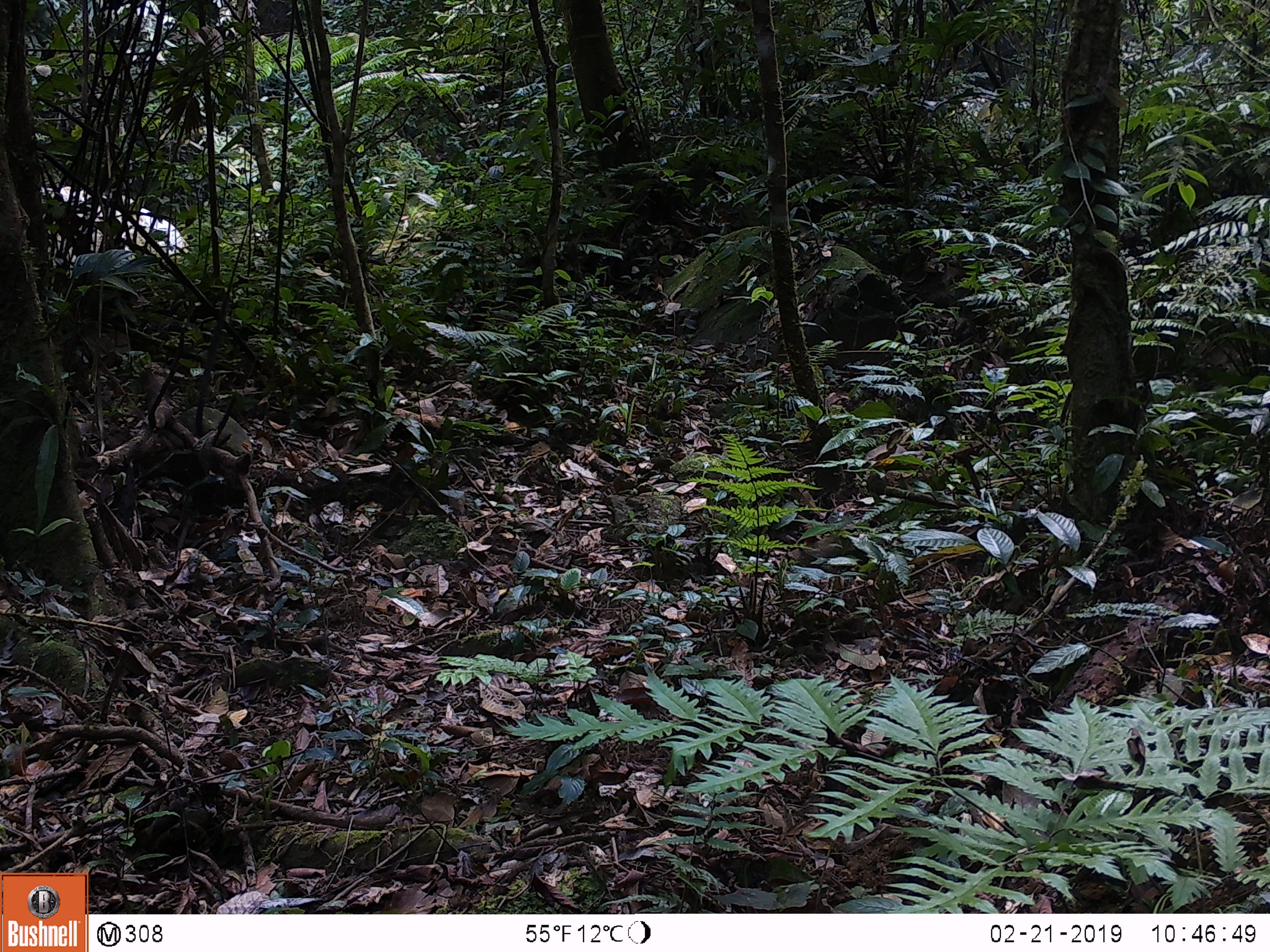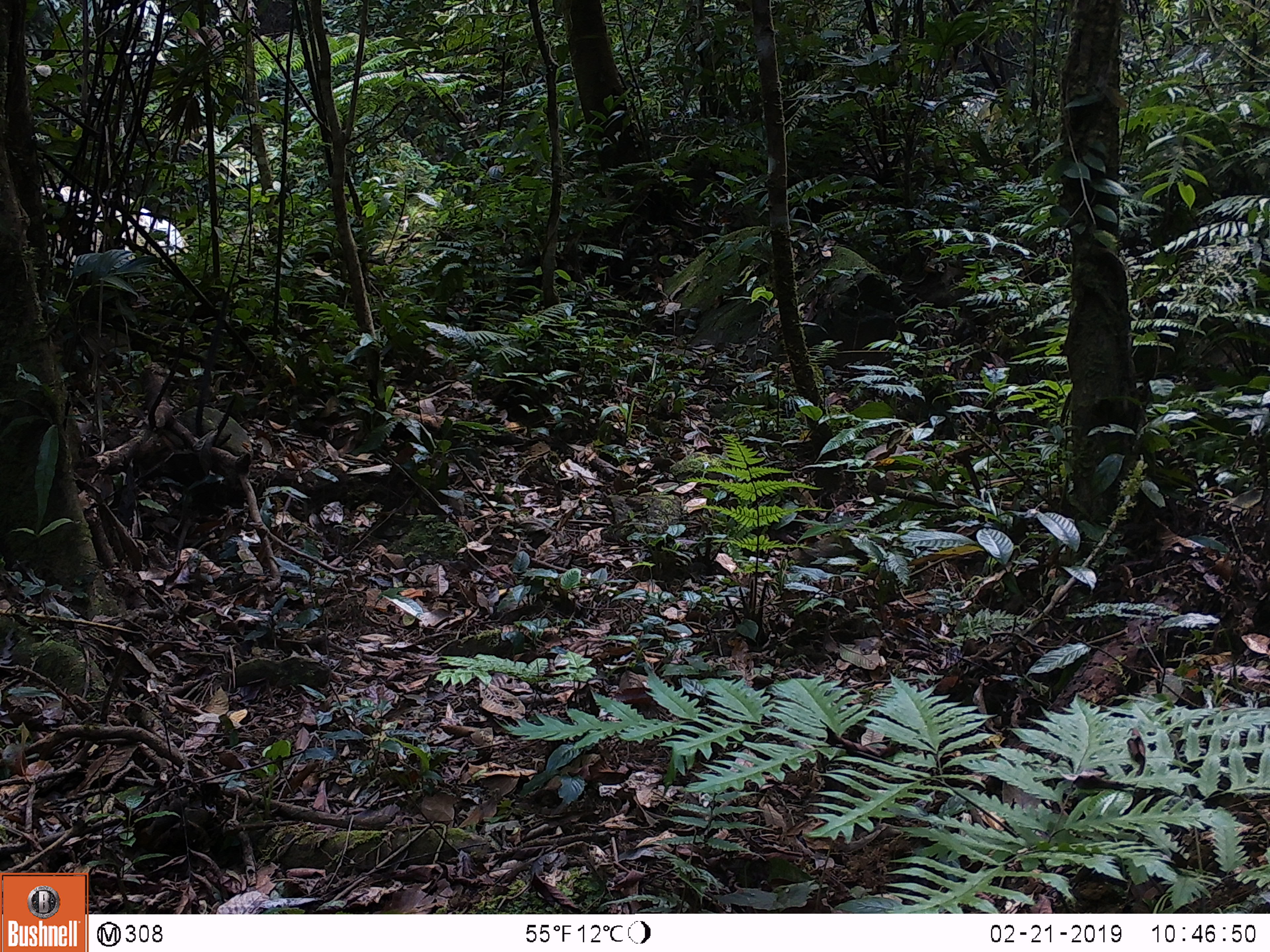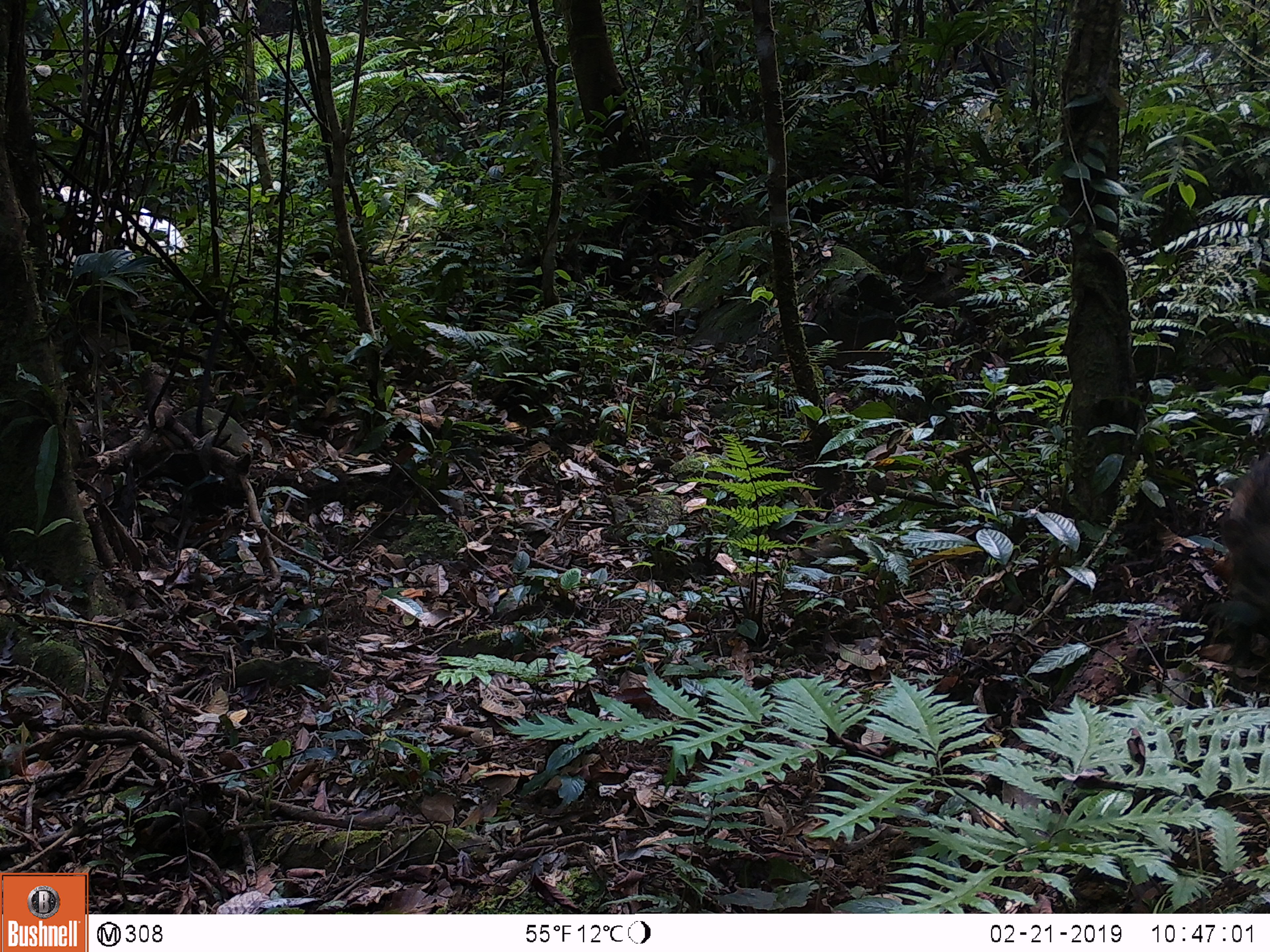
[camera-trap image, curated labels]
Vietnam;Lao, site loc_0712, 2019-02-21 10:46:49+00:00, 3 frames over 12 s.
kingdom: Animalia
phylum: Chordata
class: Mammalia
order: Artiodactyla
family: Suidae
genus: Sus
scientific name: Sus scrofa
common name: eurasian wild pig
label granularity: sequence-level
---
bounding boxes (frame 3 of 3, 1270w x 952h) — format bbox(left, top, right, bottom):
eurasian wild pig: bbox(1198, 450, 1270, 672)